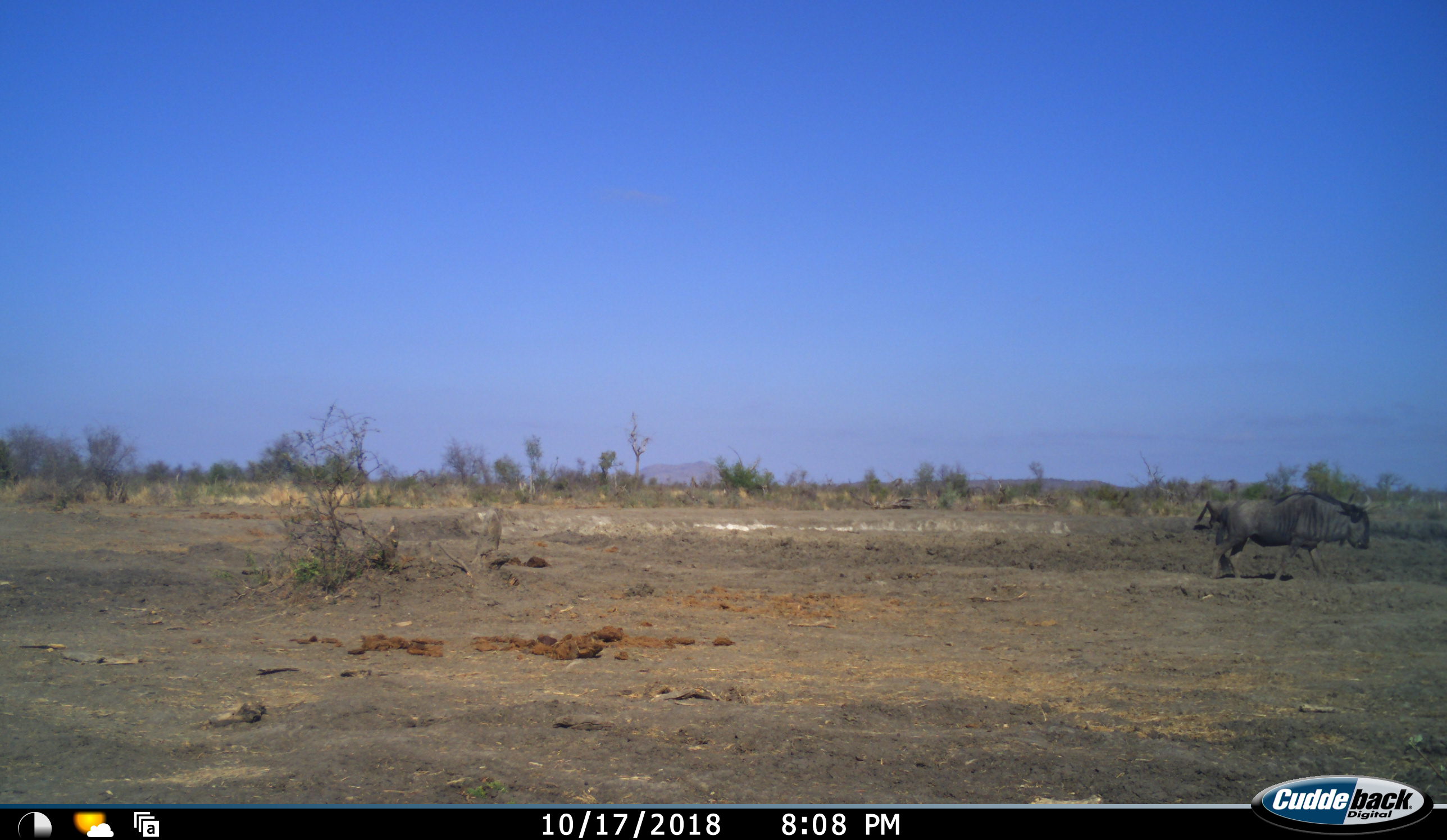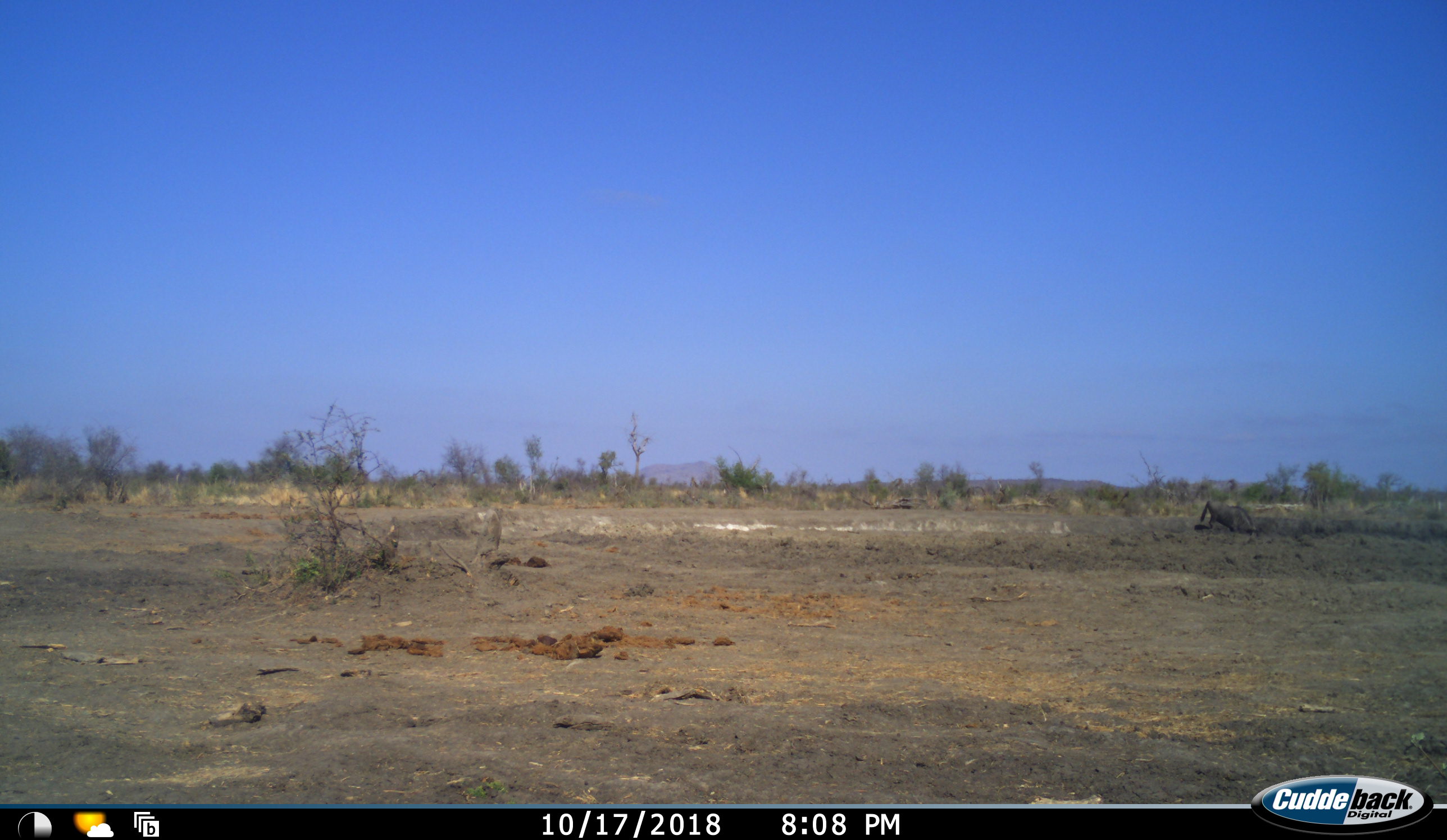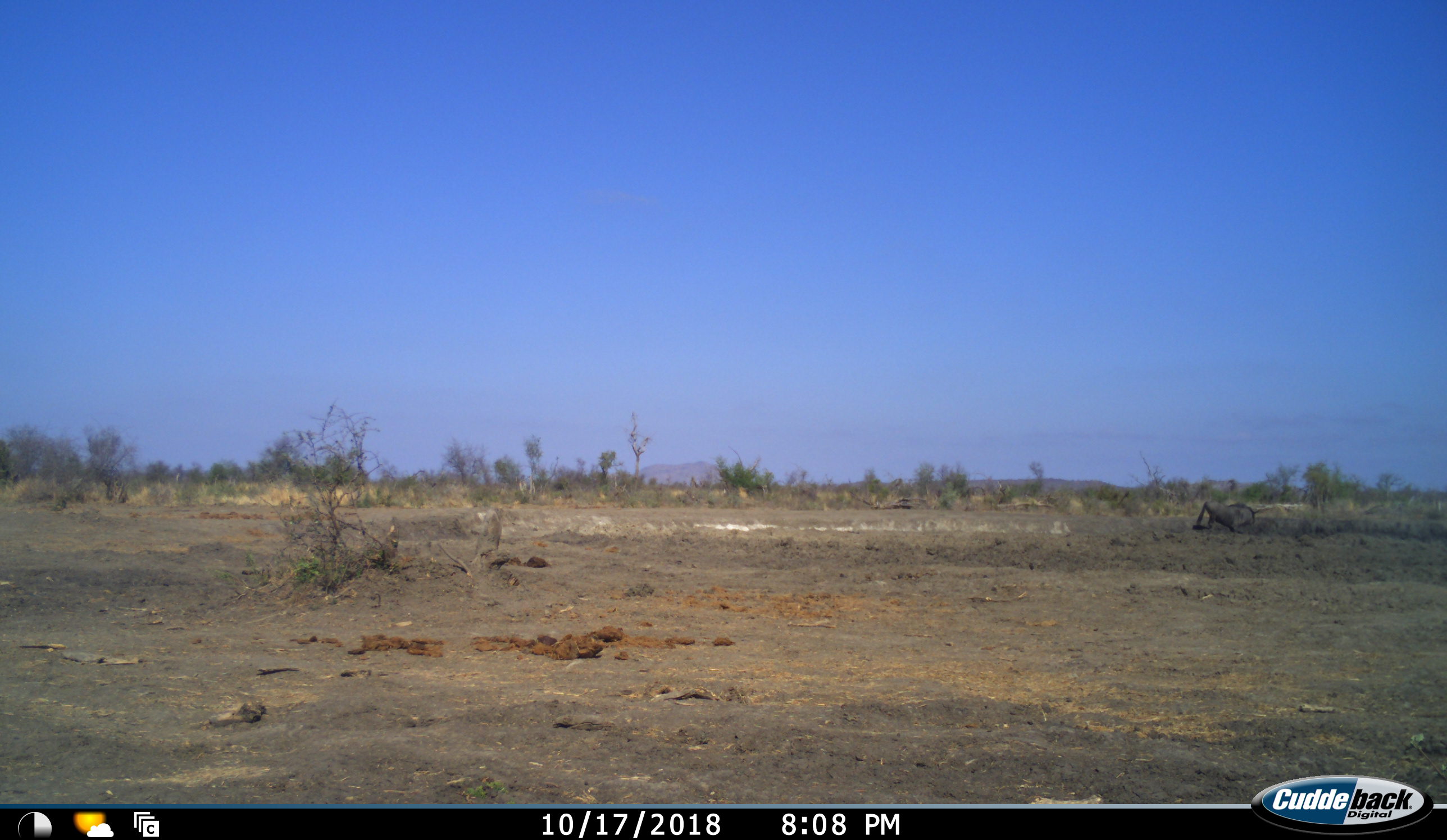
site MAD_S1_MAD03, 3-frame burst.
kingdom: Animalia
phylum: Chordata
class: Mammalia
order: Artiodactyla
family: Bovidae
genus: Connochaetes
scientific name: Connochaetes taurinus taurinus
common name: blue wildebeest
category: wildebeestblue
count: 2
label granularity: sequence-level